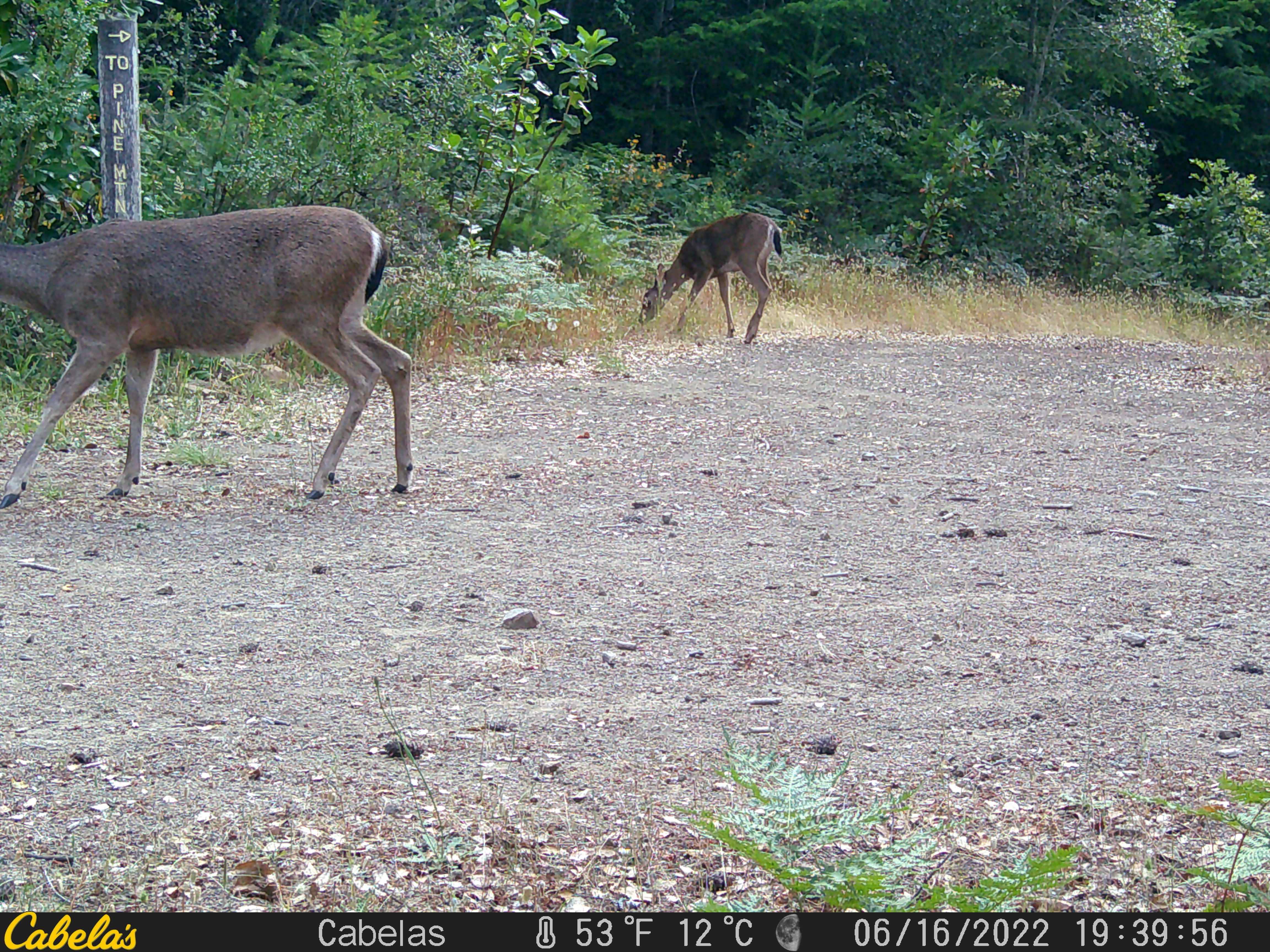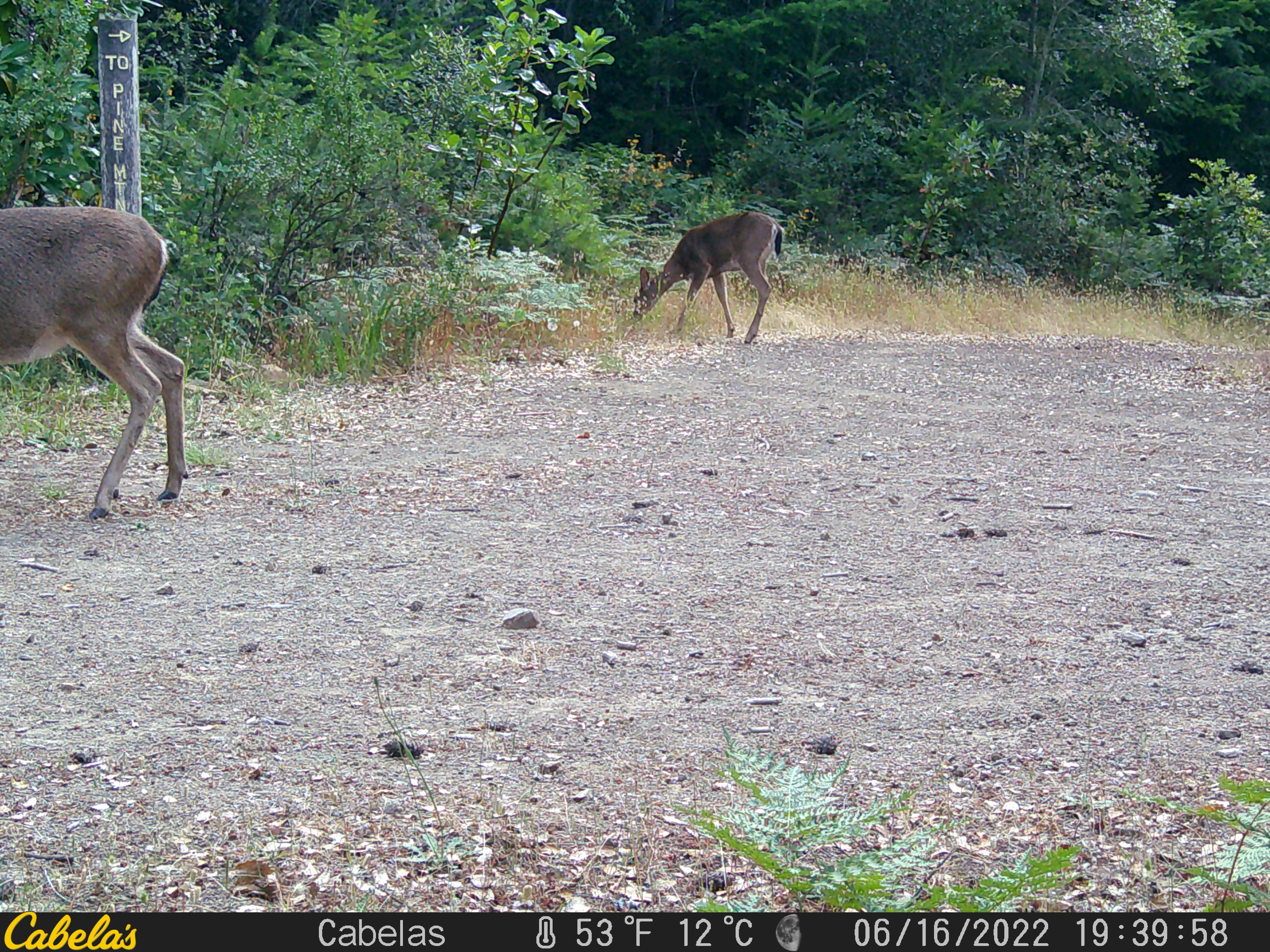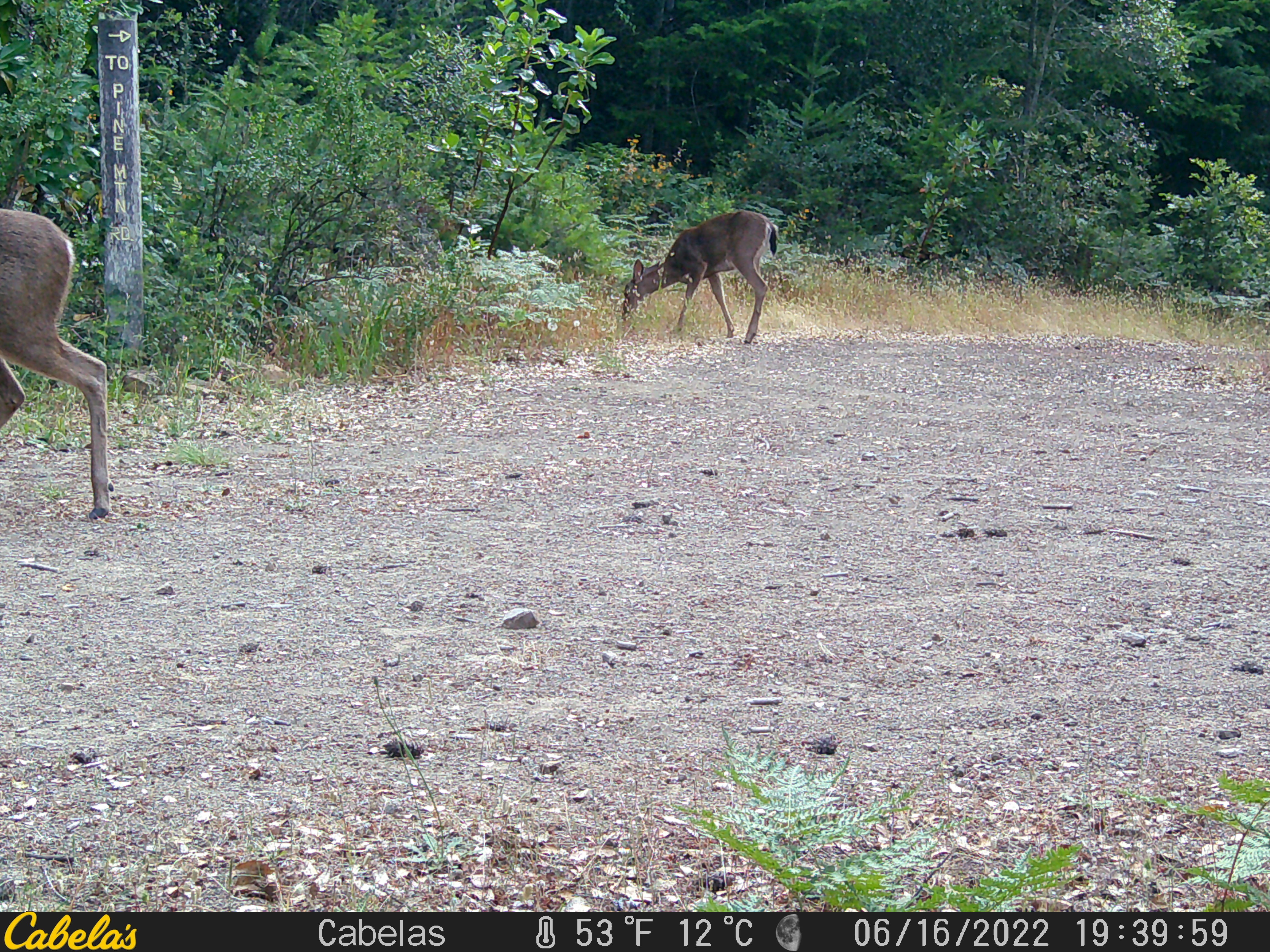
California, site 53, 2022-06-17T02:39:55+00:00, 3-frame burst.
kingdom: Animalia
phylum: Chordata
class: Mammalia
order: Artiodactyla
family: Cervidae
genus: Odocoileus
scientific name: Odocoileus hemionus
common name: mule deer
Mule deer (Odocoileus hemionus).